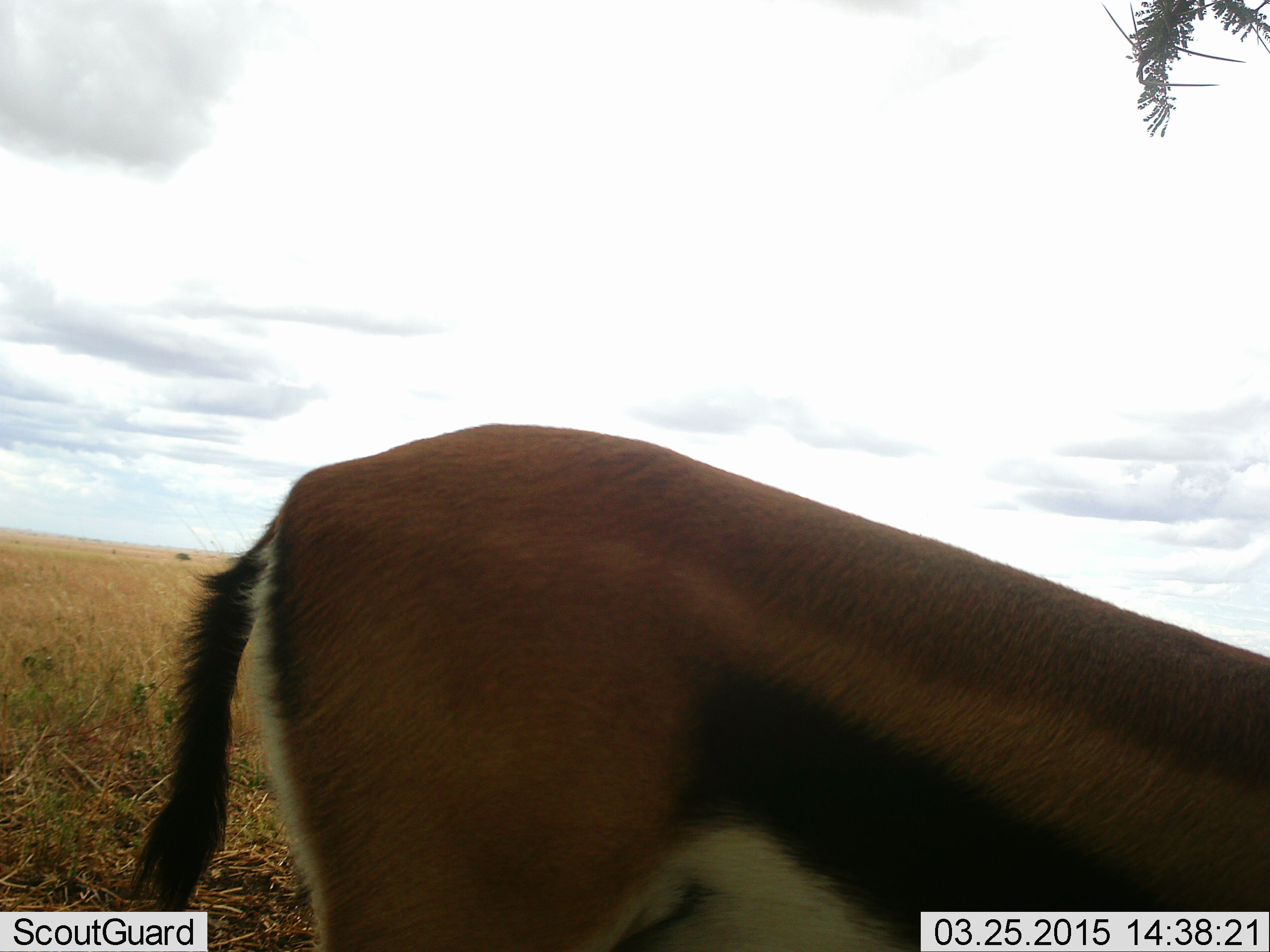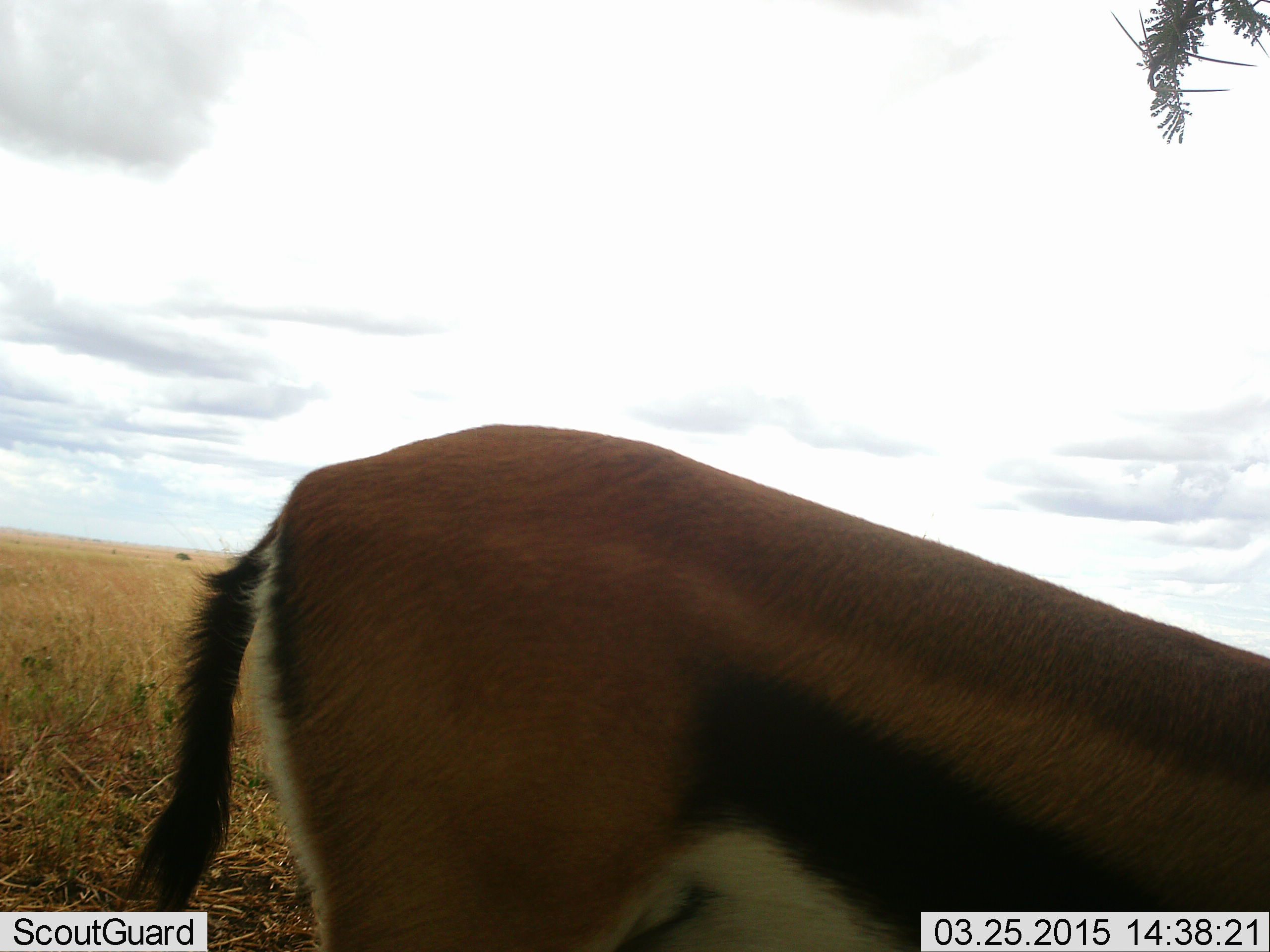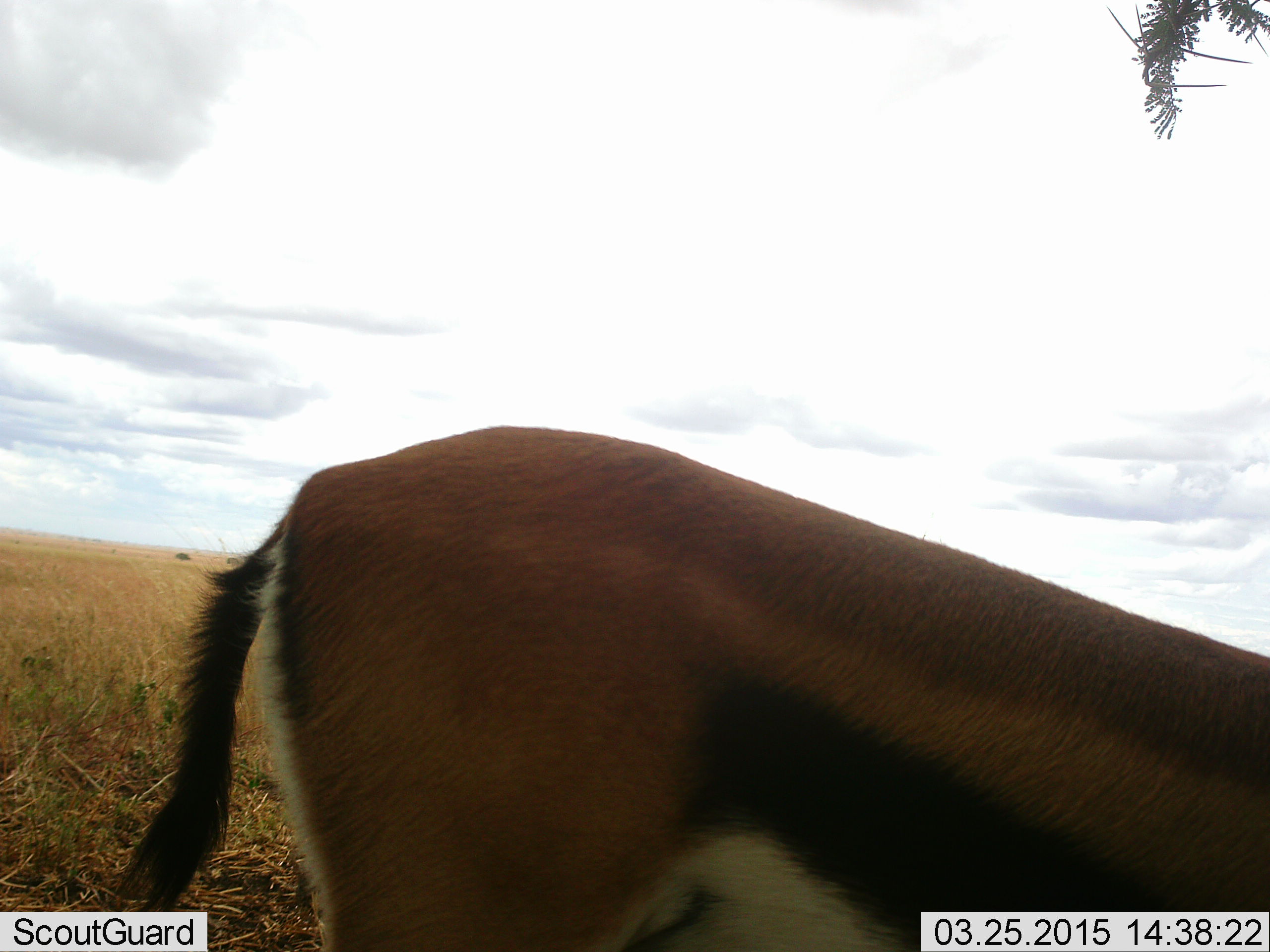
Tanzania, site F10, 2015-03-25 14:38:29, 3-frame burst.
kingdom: Animalia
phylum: Chordata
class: Mammalia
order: Artiodactyla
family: Bovidae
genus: Eudorcas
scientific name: Eudorcas thomsonii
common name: thomson's gazelle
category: gazellethomsons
Gazellethomsons (thomson's gazelle) (Eudorcas thomsonii), count 1. Behavior (volunteer vote fractions): standing 50%, resting 0%, moving 0%, interacting 0%. Young present (vote fraction): 0%. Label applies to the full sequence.